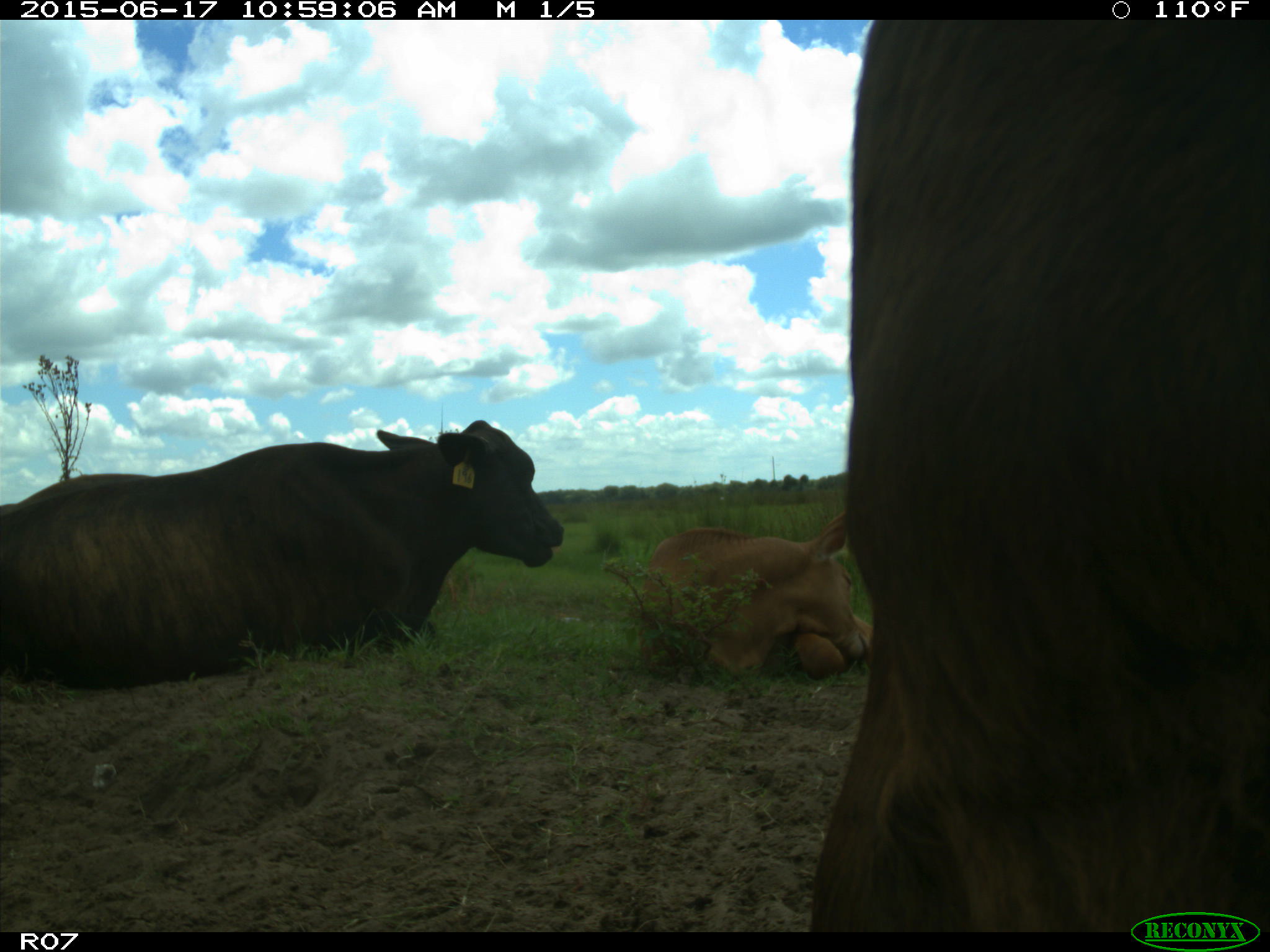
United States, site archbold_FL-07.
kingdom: Animalia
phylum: Chordata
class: Mammalia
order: Artiodactyla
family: Bovidae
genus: Bos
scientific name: Bos taurus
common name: domestic cow